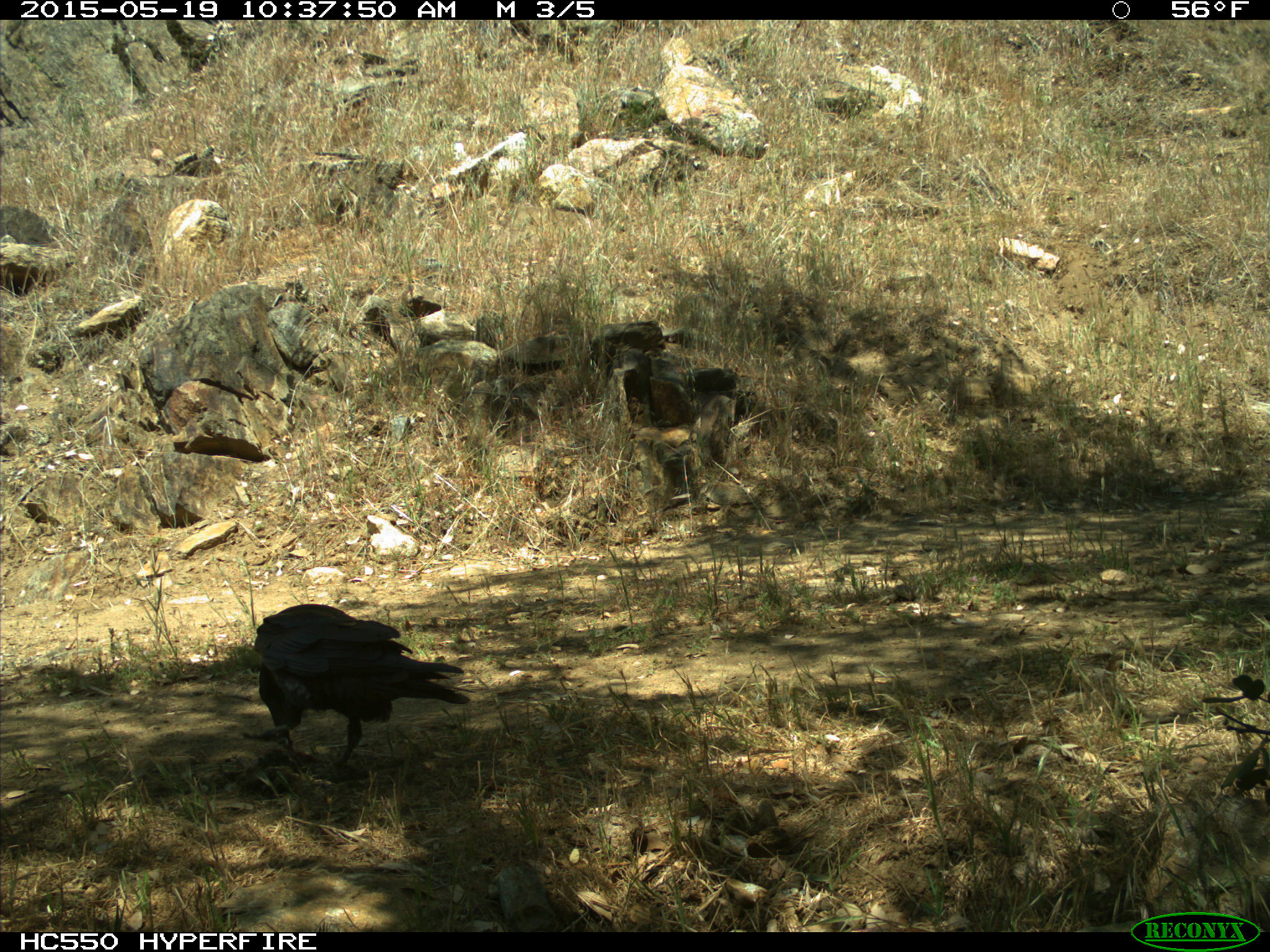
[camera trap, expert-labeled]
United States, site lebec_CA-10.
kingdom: Animalia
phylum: Chordata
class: Aves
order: Passeriformes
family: Corvidae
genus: Corvus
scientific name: Corvus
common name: crows and ravens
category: unidentified corvus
Unidentified corvus (crows and ravens) (Corvus).